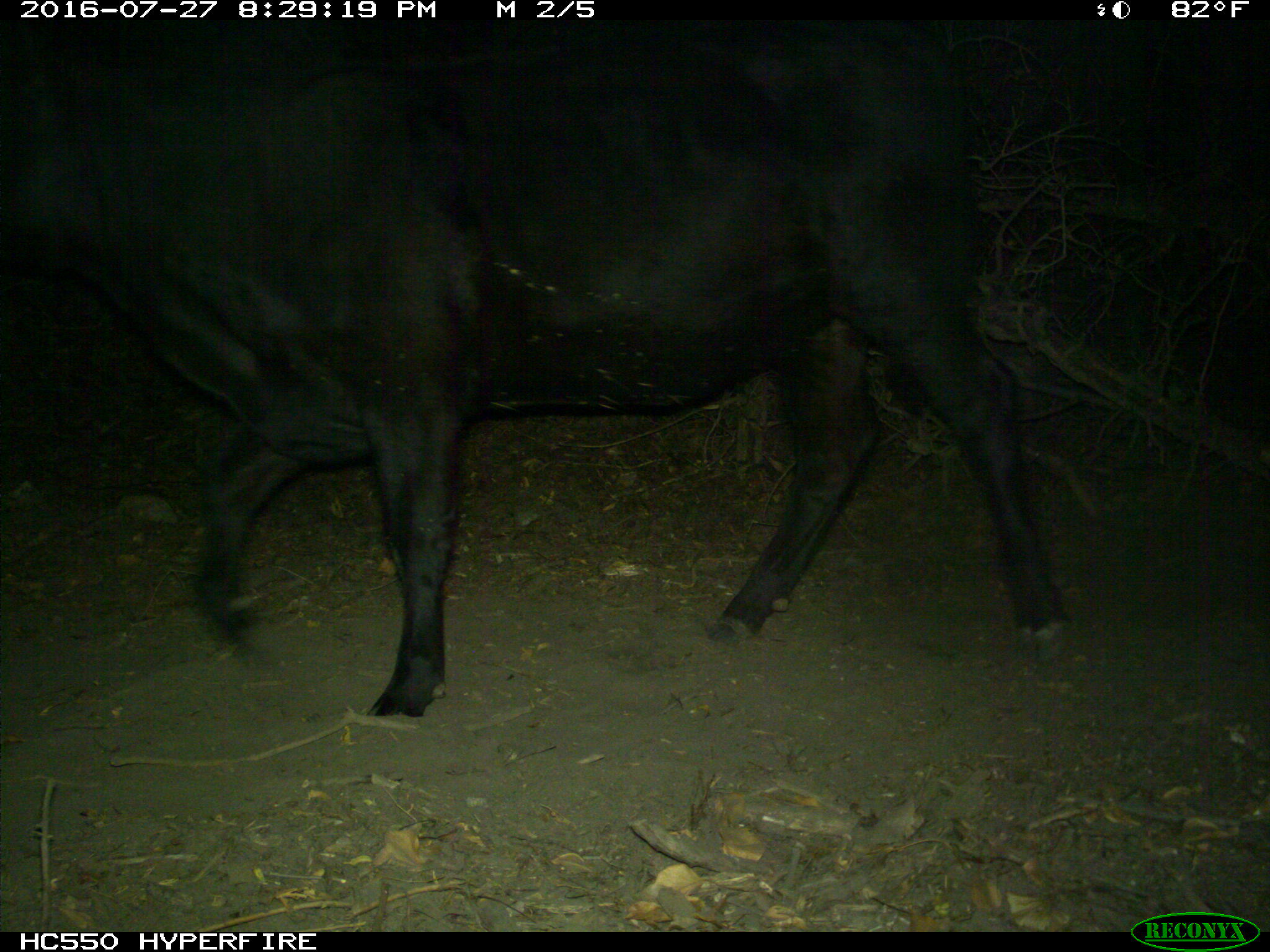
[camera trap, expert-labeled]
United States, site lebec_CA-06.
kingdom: Animalia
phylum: Chordata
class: Mammalia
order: Artiodactyla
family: Bovidae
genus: Bos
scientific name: Bos taurus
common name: domestic cow